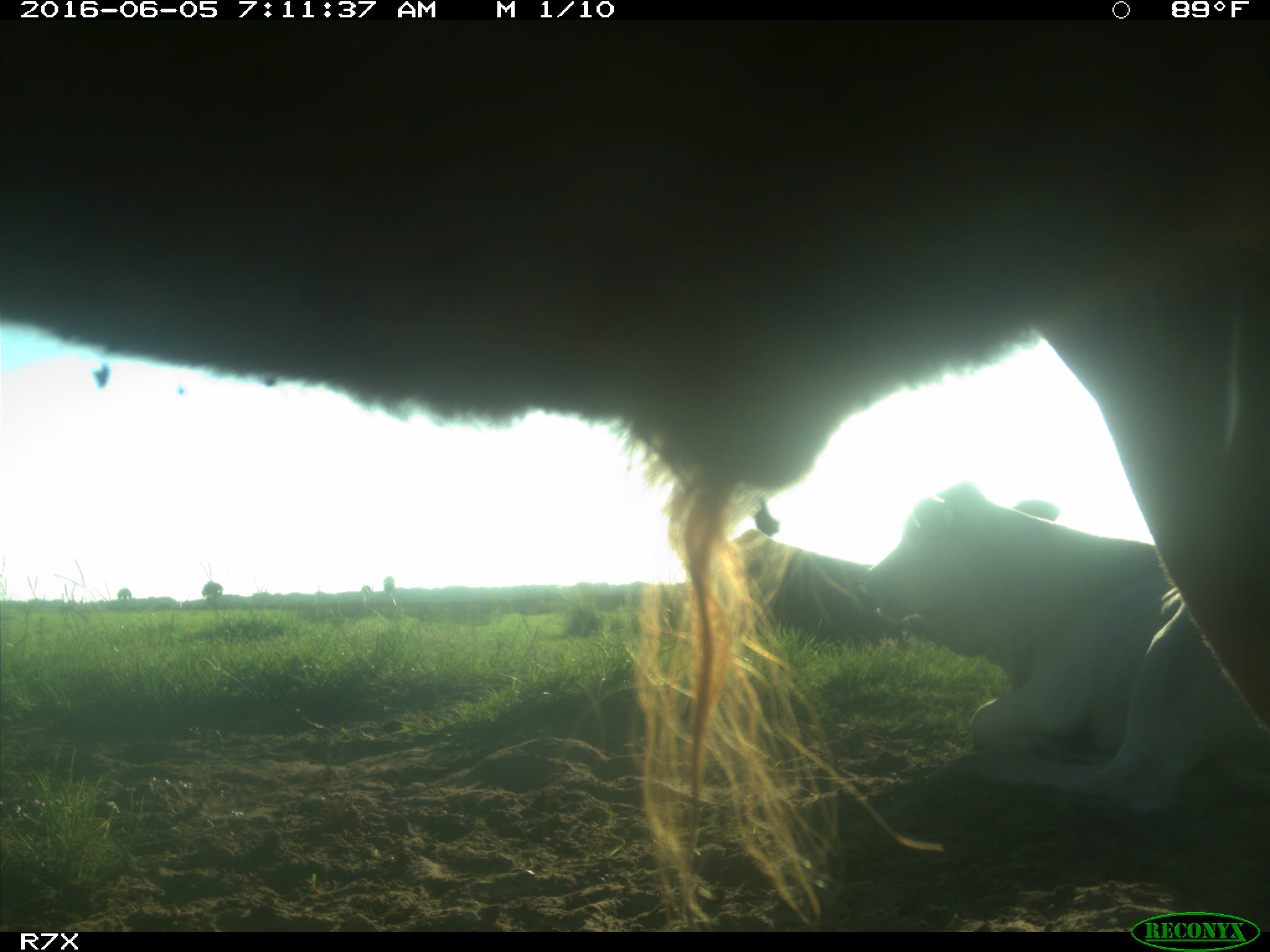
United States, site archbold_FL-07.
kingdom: Animalia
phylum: Chordata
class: Mammalia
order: Artiodactyla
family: Bovidae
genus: Bos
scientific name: Bos taurus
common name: domestic cow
Bos taurus (domestic cow).